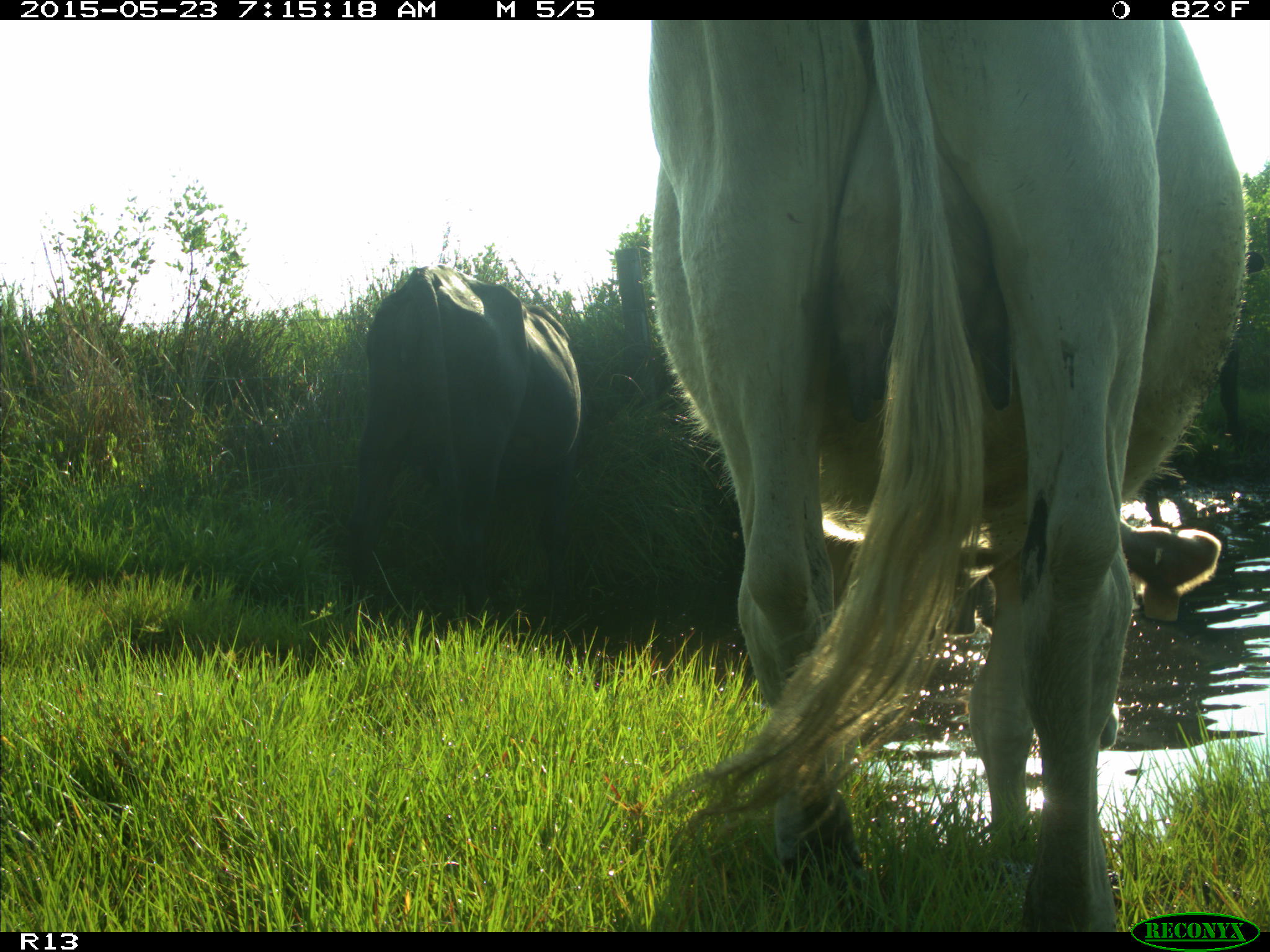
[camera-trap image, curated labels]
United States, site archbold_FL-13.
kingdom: Animalia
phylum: Chordata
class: Mammalia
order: Artiodactyla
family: Bovidae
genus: Bos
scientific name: Bos taurus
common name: domestic cow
Bos taurus (domestic cow).